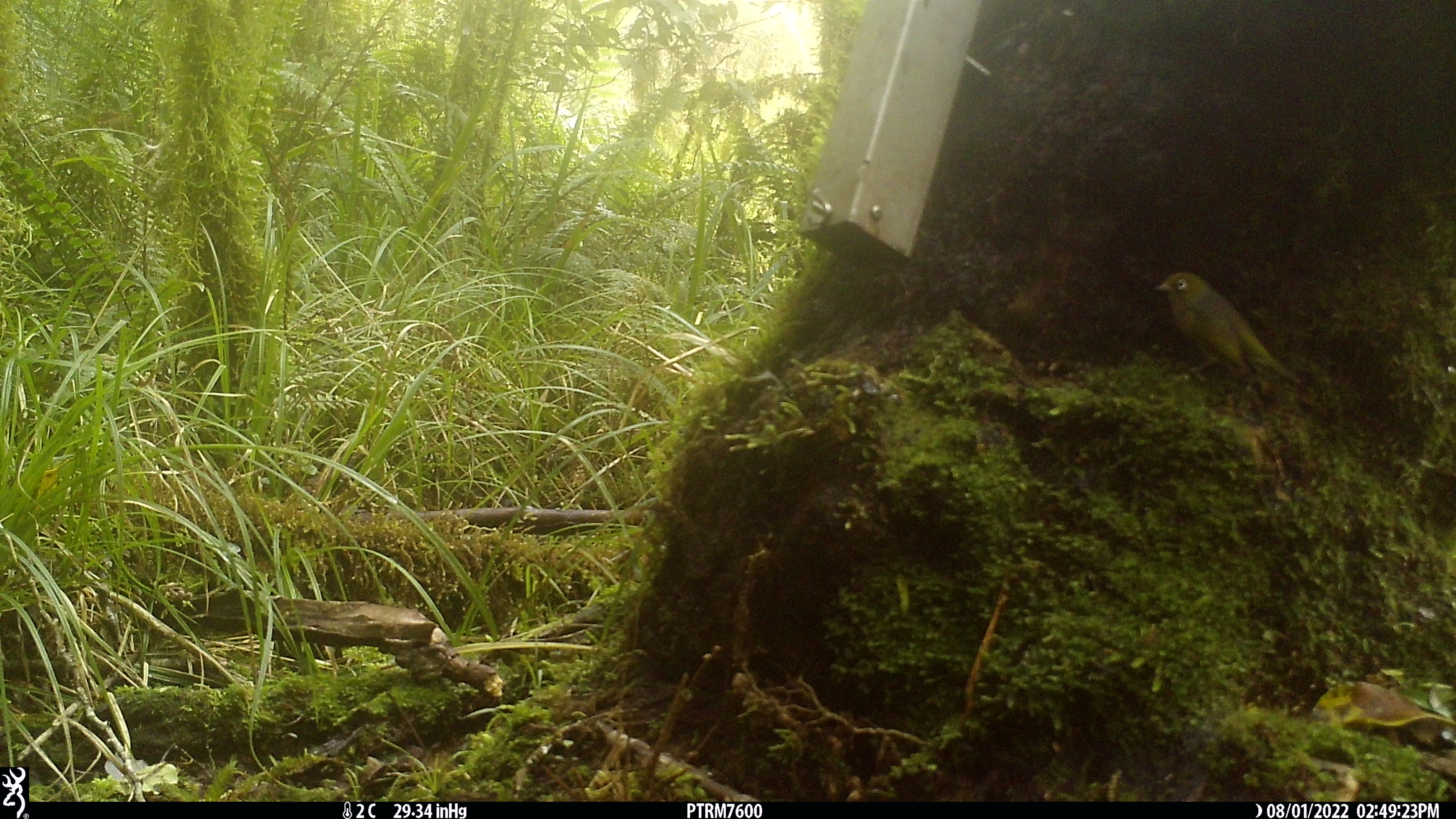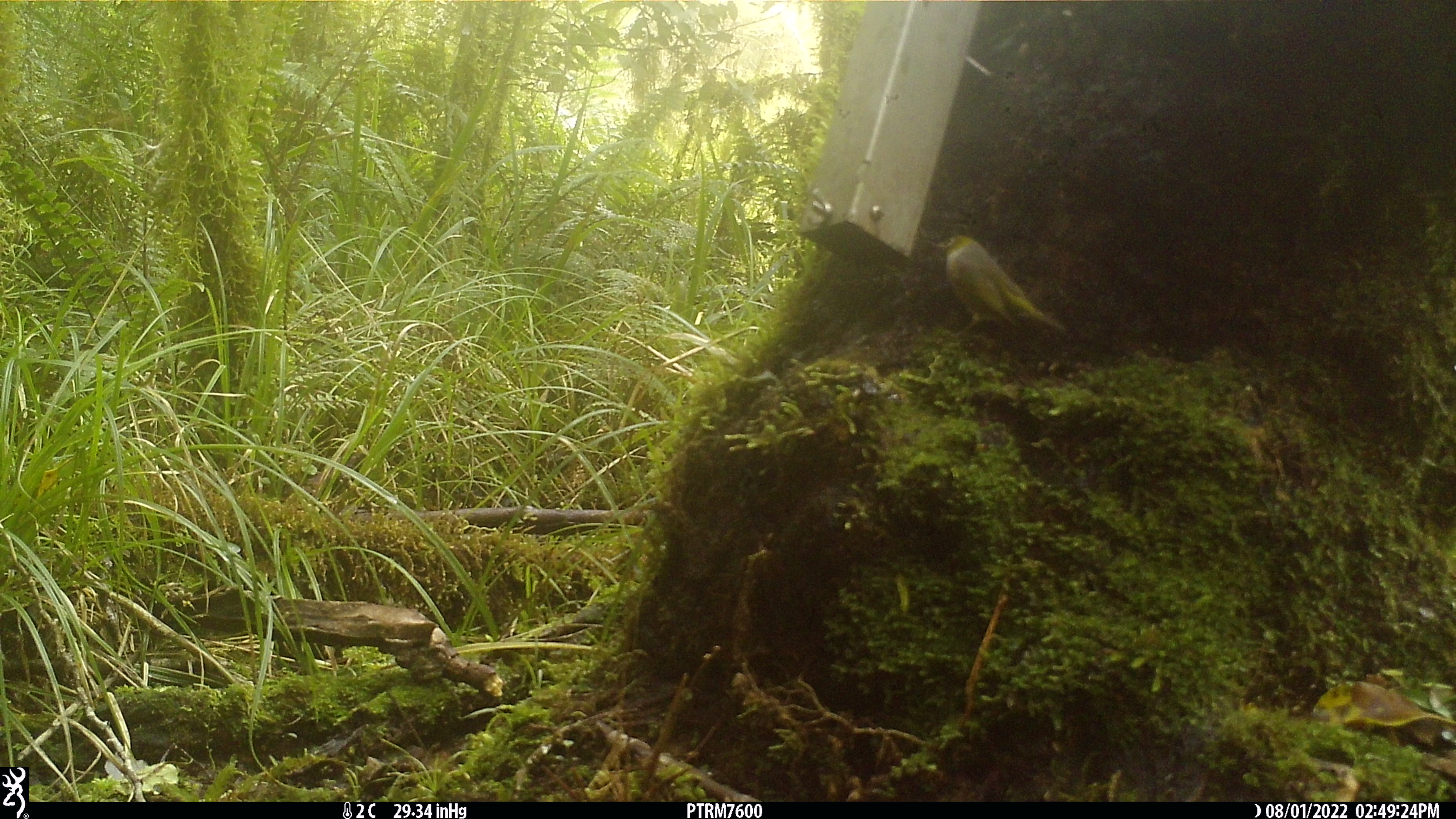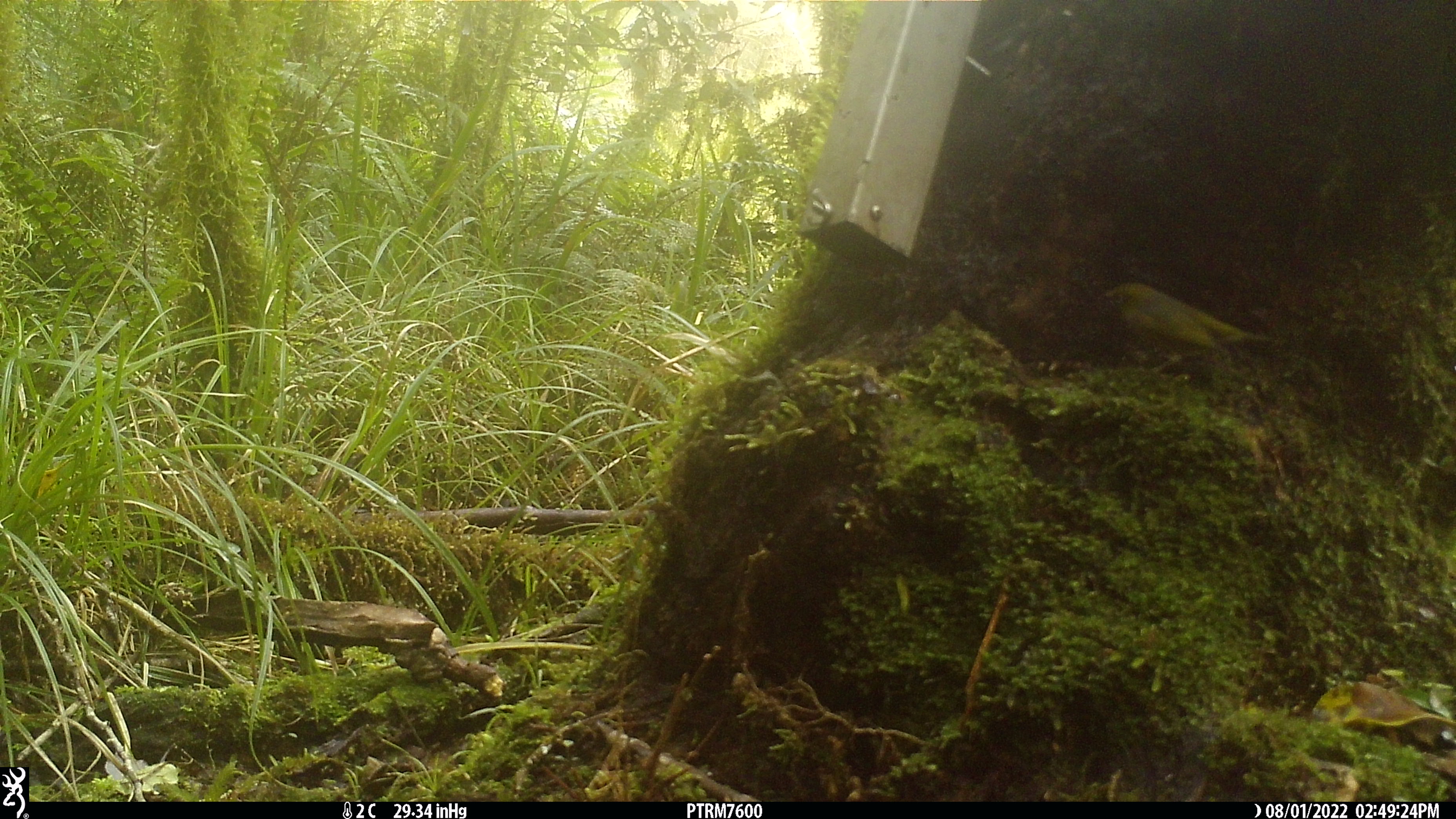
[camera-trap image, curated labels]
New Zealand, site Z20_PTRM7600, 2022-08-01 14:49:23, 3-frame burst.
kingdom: Animalia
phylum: Chordata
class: Aves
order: Passeriformes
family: Zosteropidae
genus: Zosterops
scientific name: Zosterops lateralis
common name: silvereye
Silvereye (Zosterops lateralis).